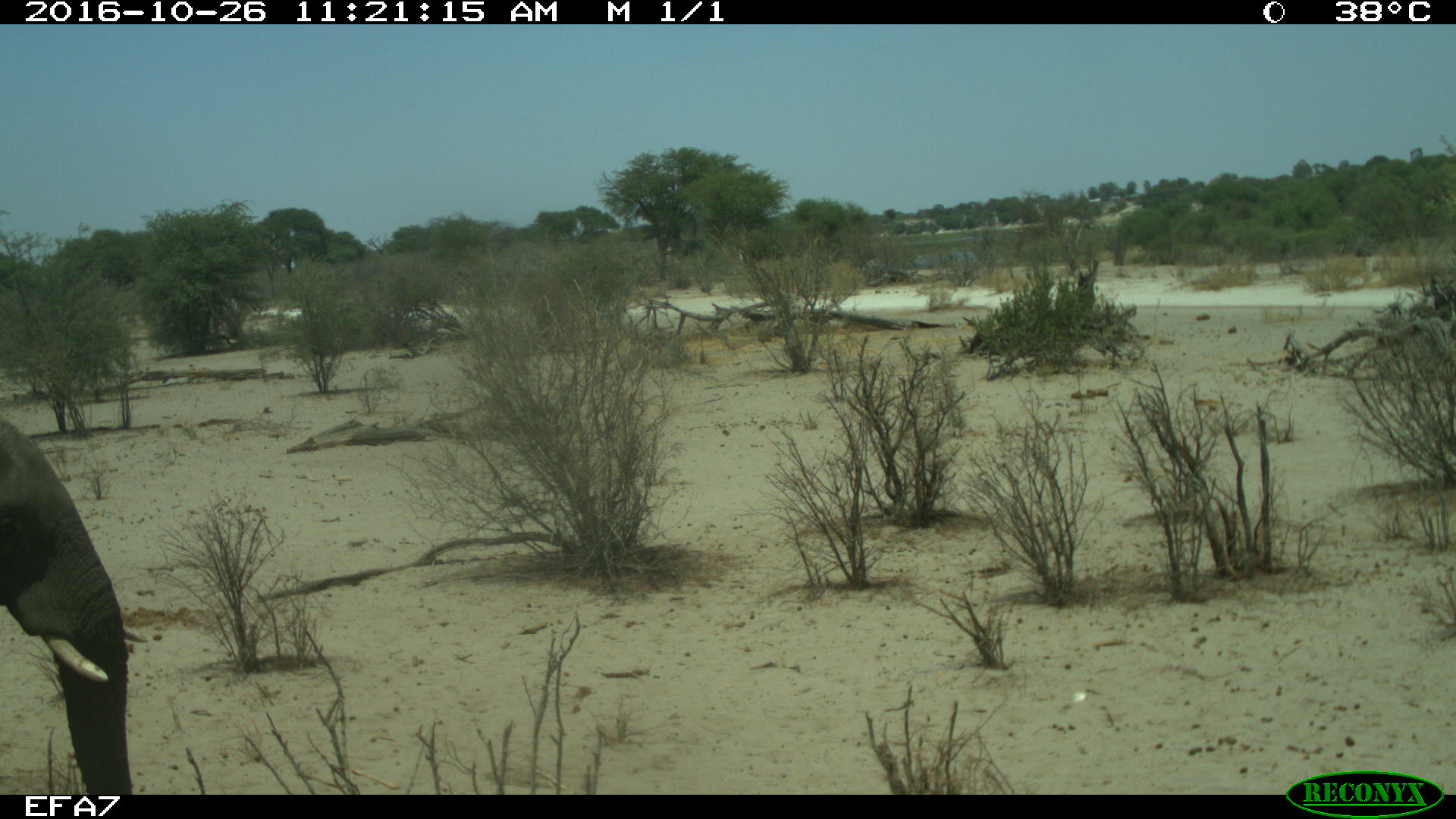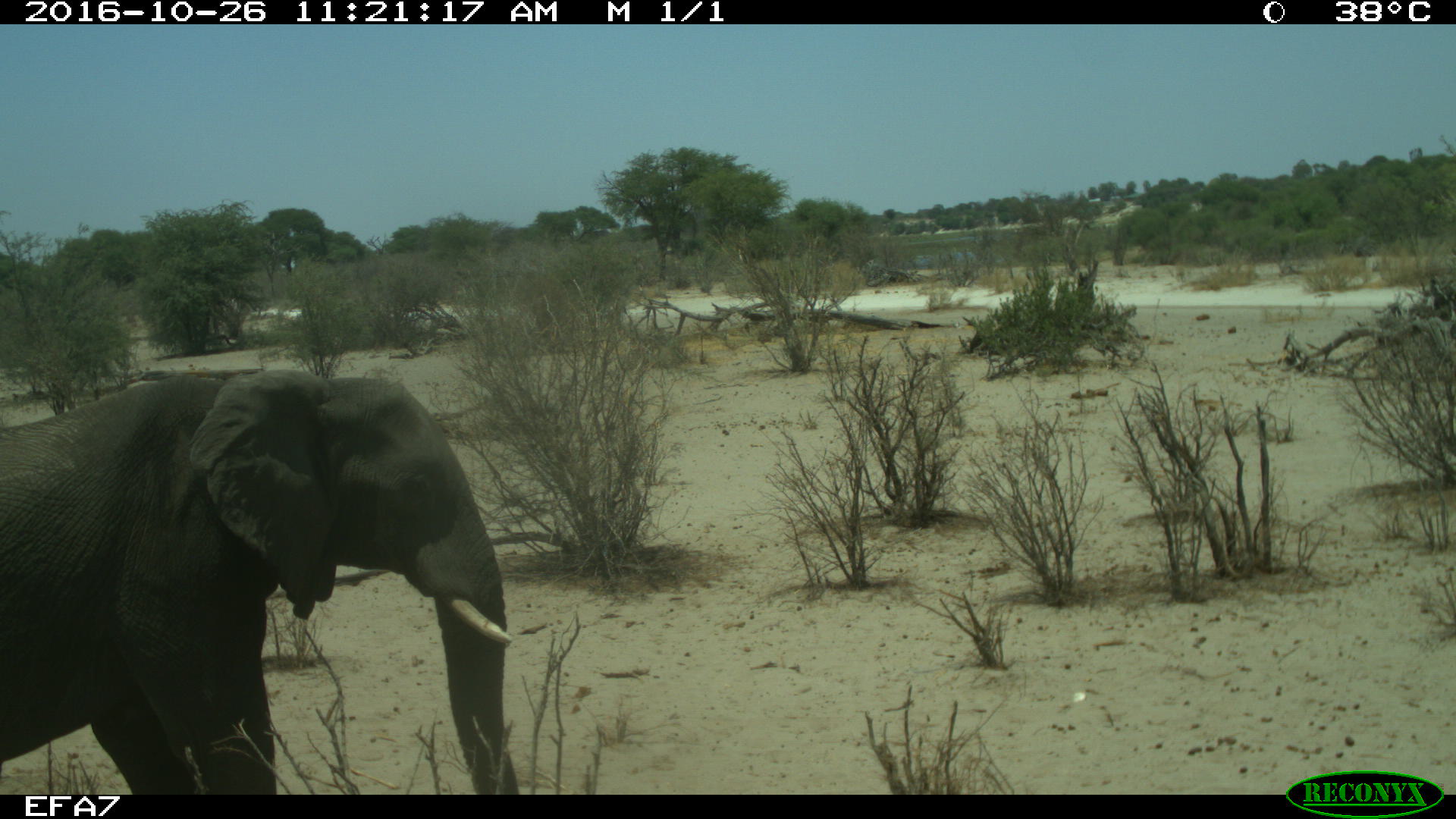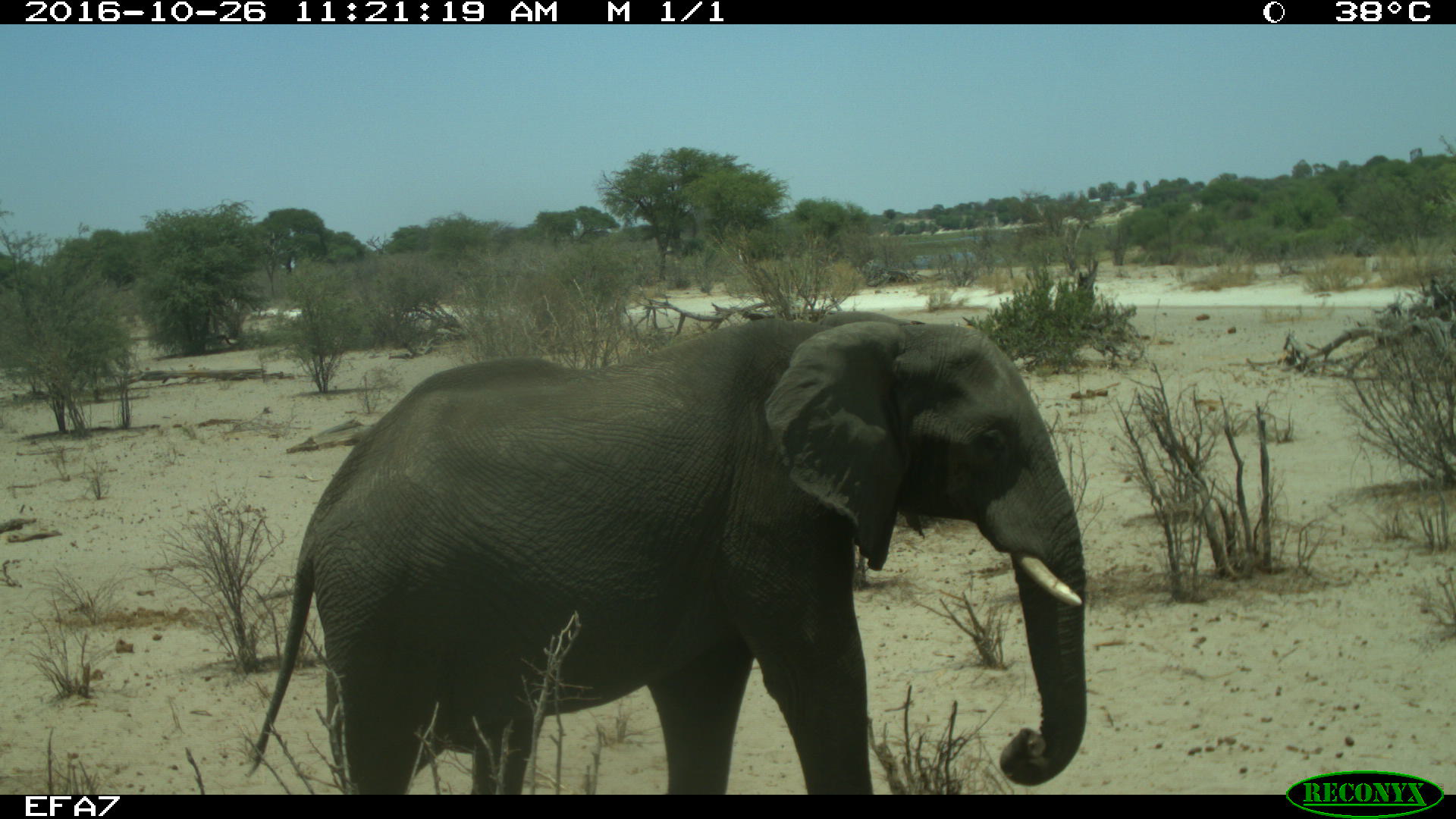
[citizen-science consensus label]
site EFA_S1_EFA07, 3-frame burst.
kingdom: Animalia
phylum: Chordata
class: Mammalia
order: Proboscidea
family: Elephantidae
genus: Loxodonta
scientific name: Loxodonta africana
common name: african bush elephant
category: elephant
Elephant (african bush elephant) (Loxodonta africana), count 1. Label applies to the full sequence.